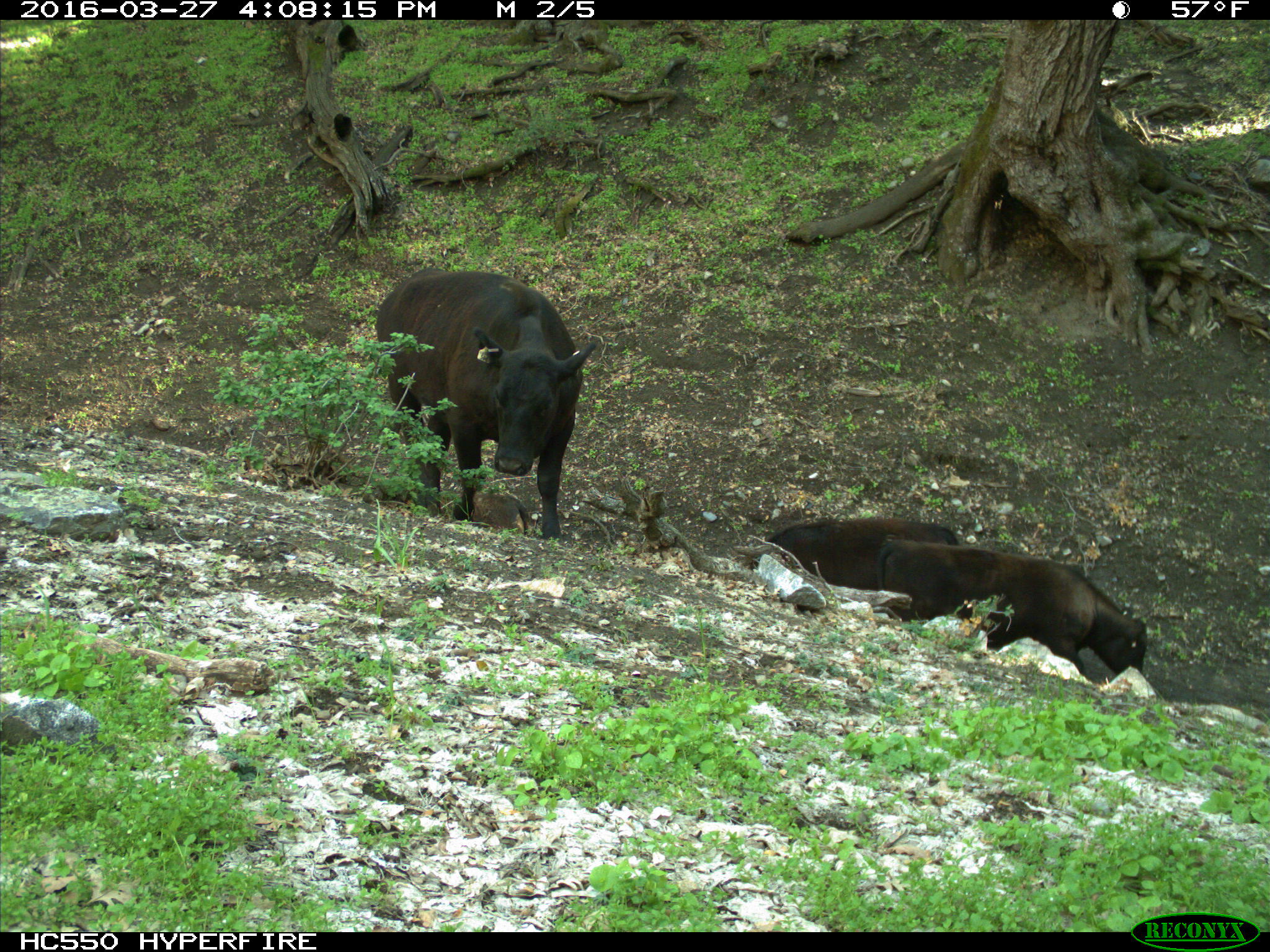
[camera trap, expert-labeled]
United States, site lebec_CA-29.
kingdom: Animalia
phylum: Chordata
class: Mammalia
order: Artiodactyla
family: Bovidae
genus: Bos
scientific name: Bos taurus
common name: domestic cow